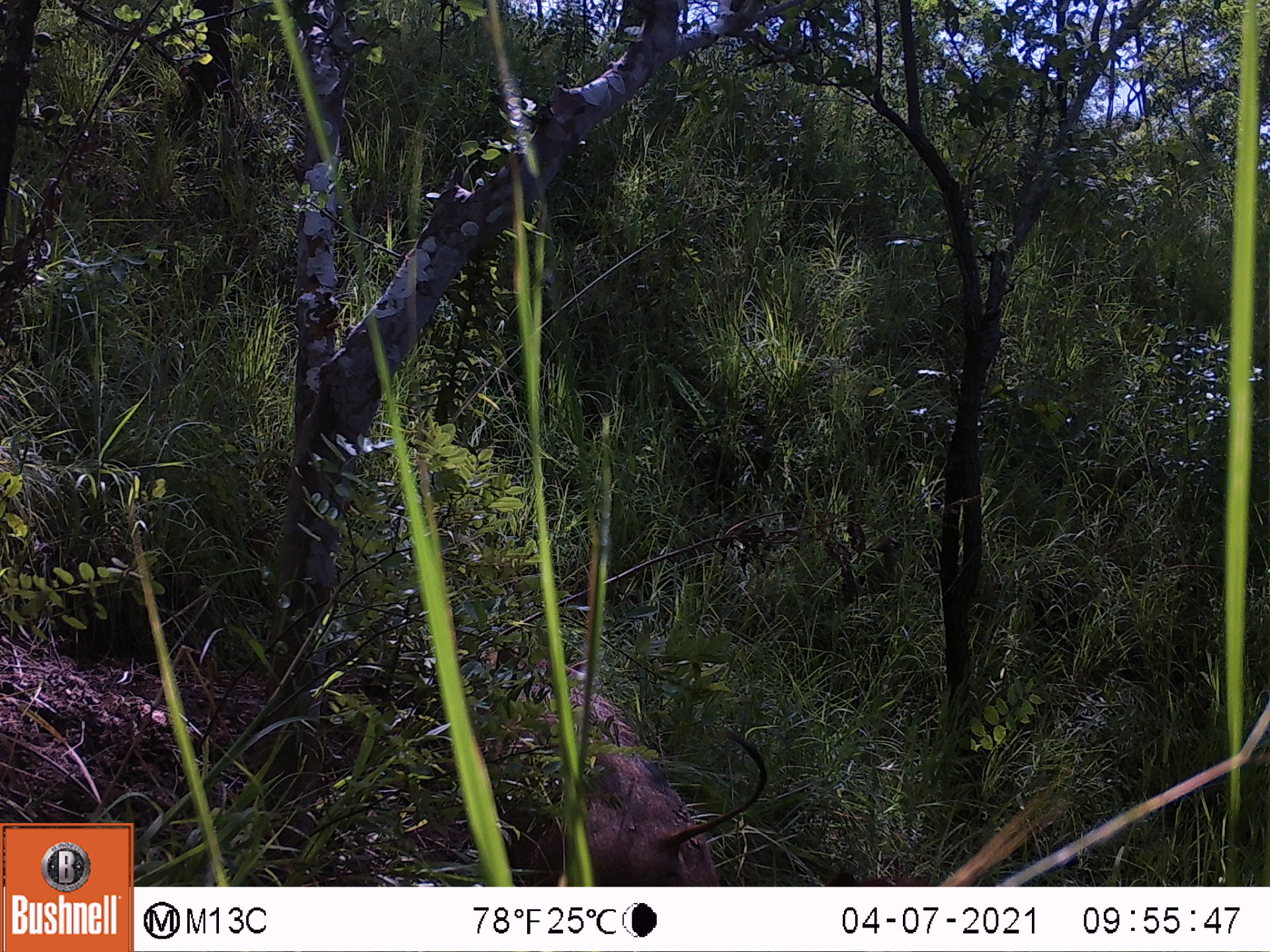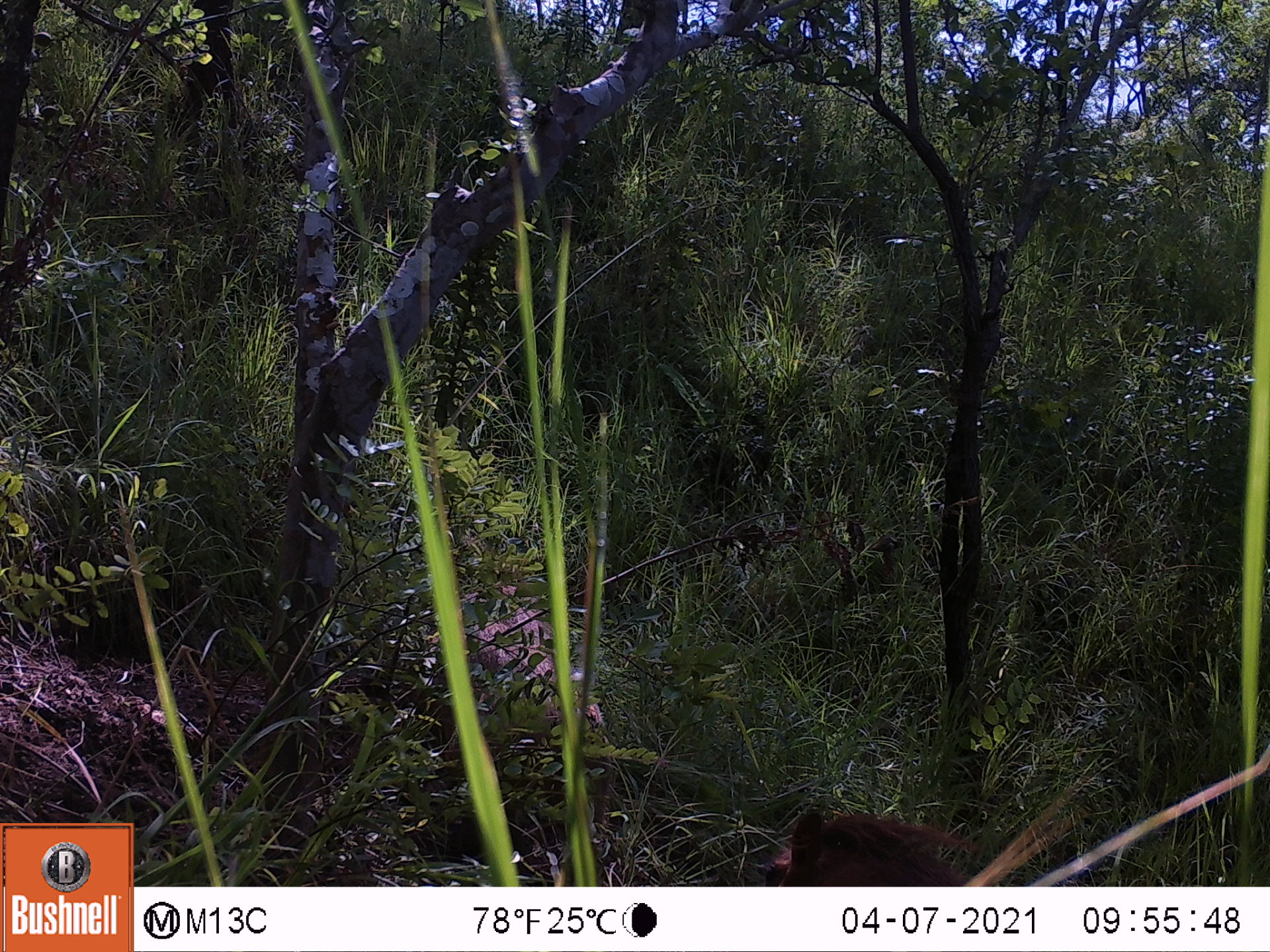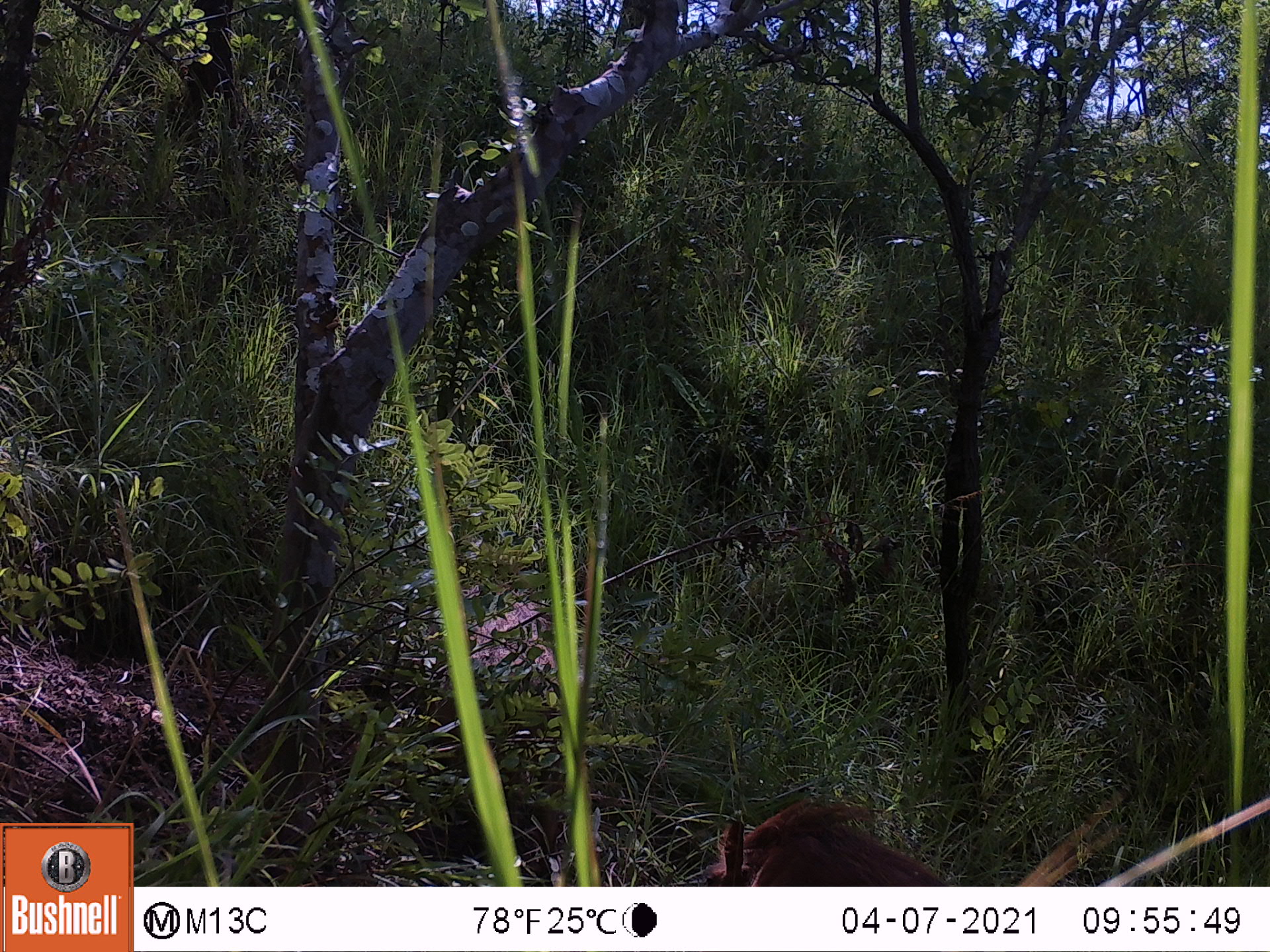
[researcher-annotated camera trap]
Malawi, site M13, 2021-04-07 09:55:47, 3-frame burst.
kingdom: Animalia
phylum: Chordata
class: Mammalia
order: Primates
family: Cercopithecidae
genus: Papio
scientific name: Papio cynocephalus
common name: yellow baboon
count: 1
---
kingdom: Animalia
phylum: Chordata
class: Mammalia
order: Artiodactyla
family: Suidae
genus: Phacochoerus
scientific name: Phacochoerus africanus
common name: common warthog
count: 2